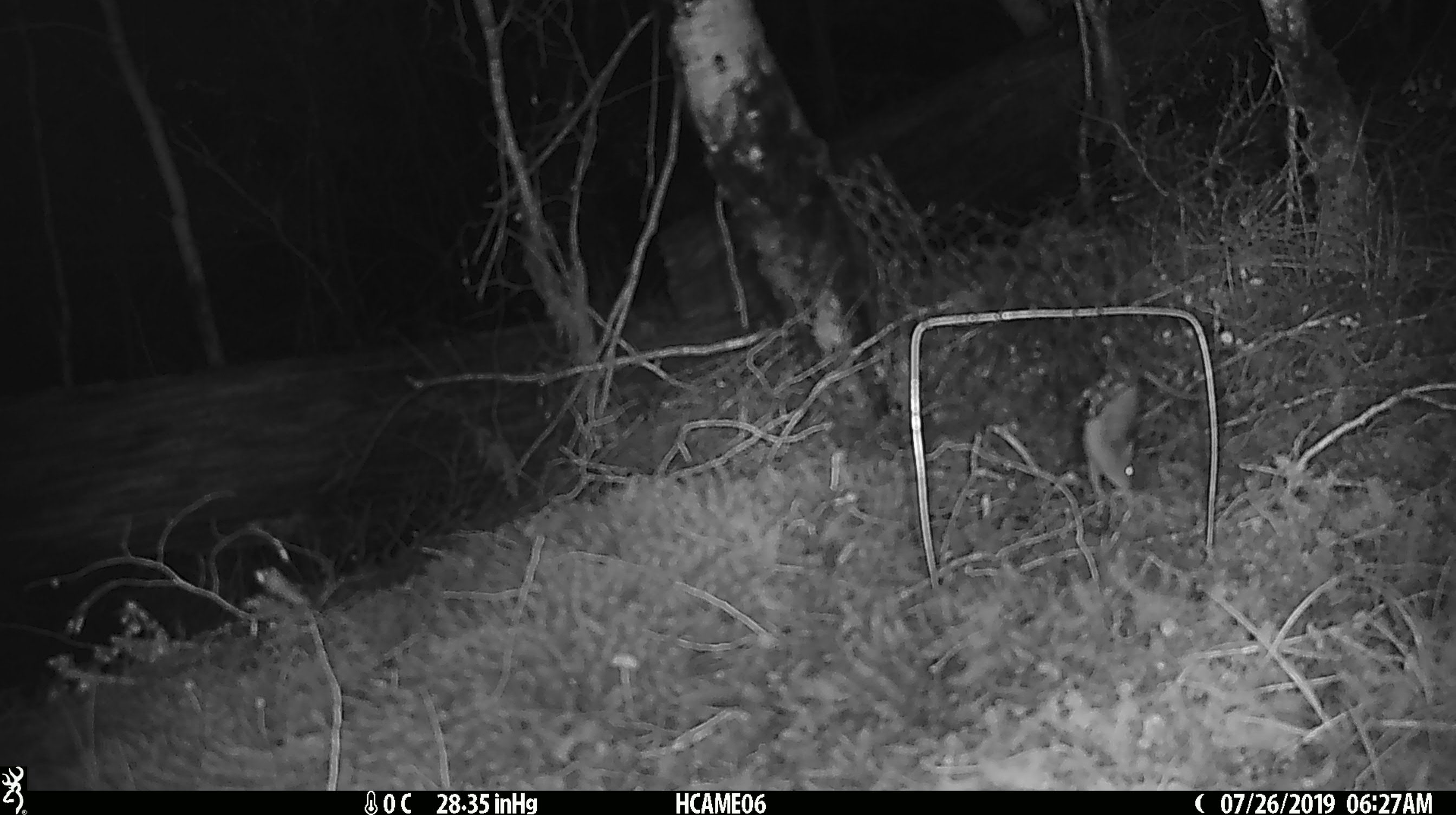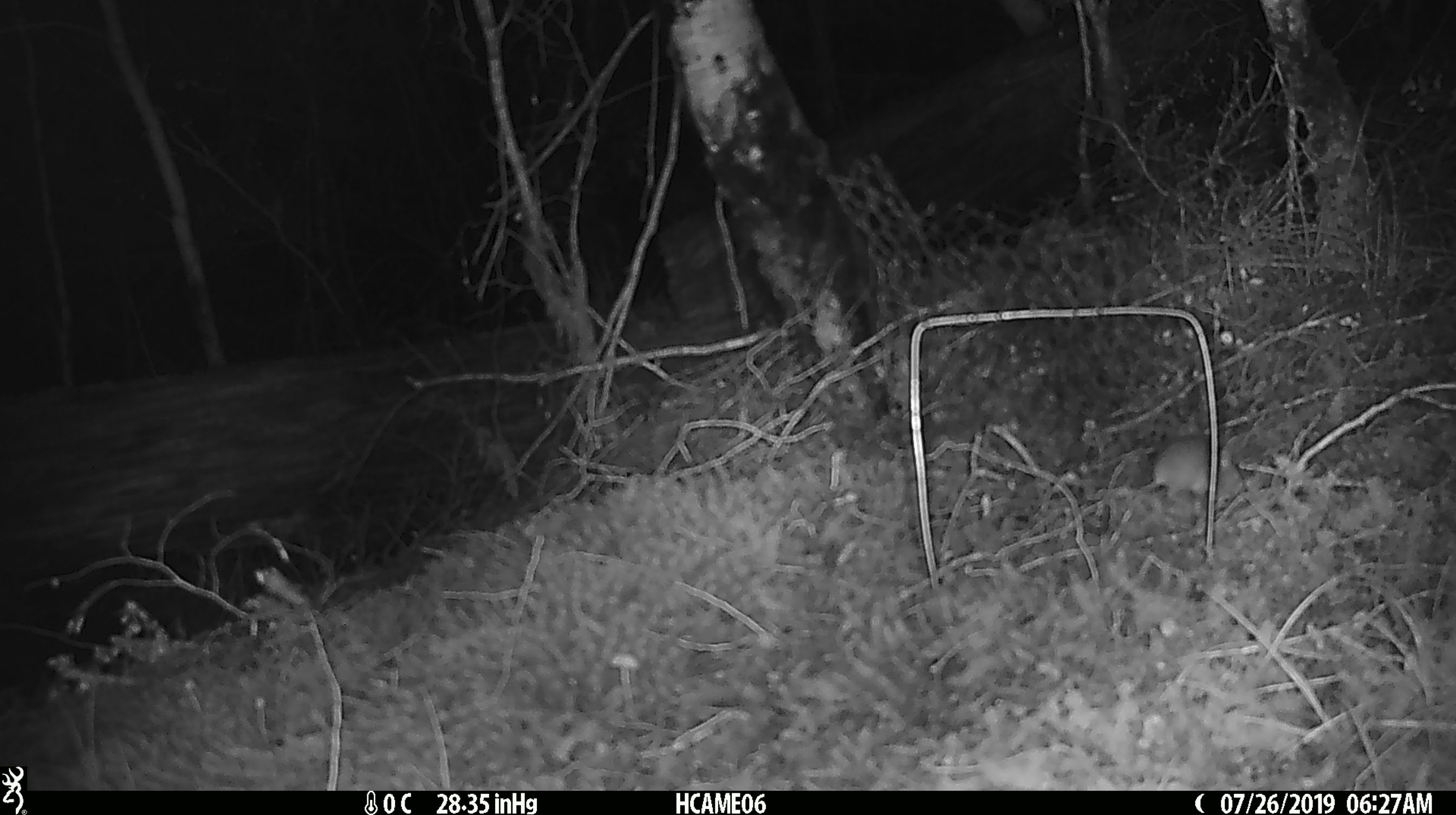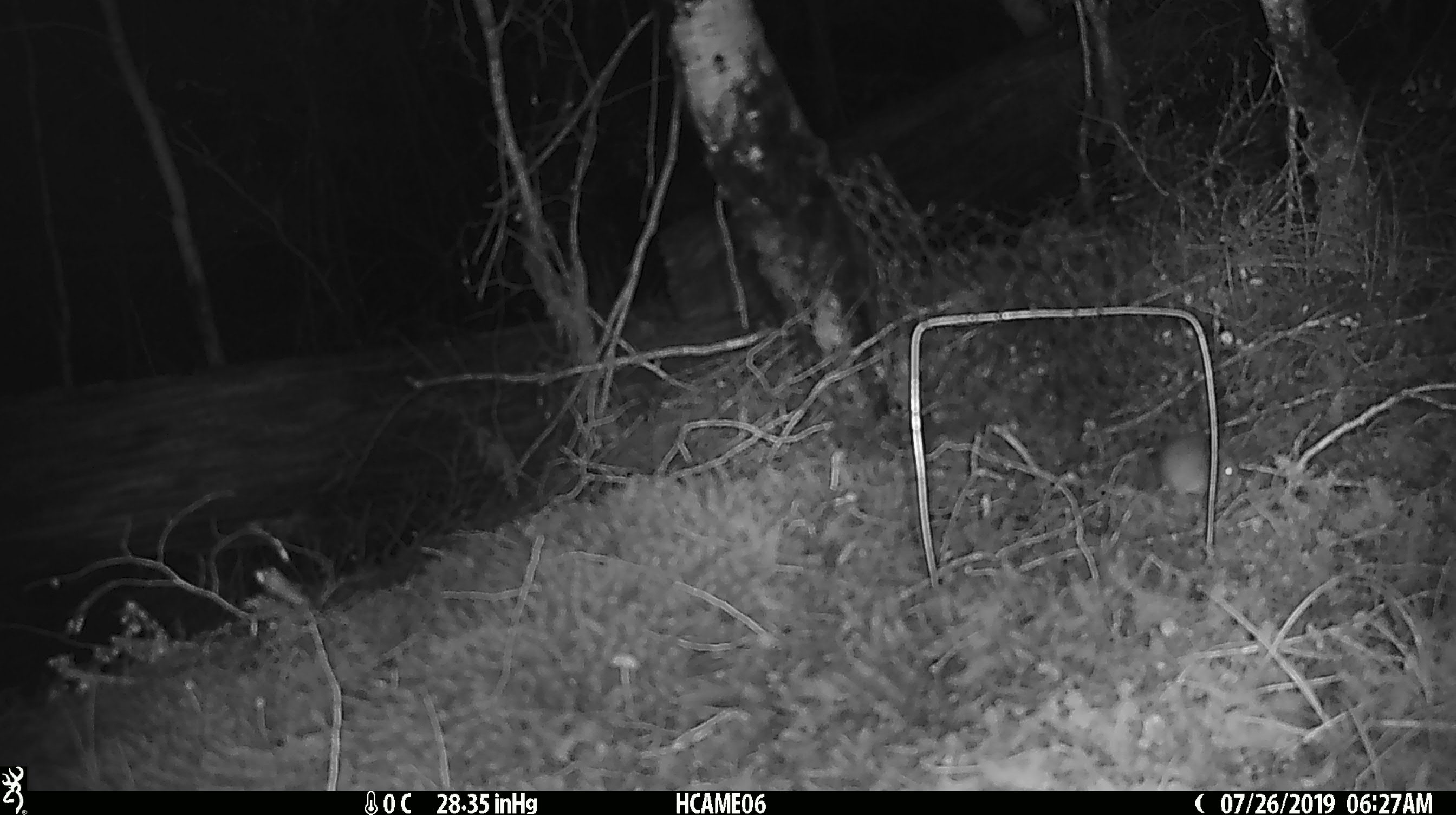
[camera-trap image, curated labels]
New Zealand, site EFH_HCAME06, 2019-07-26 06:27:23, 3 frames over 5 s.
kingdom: Animalia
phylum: Chordata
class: Mammalia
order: Rodentia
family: Muridae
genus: Mus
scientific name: Mus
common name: mouse